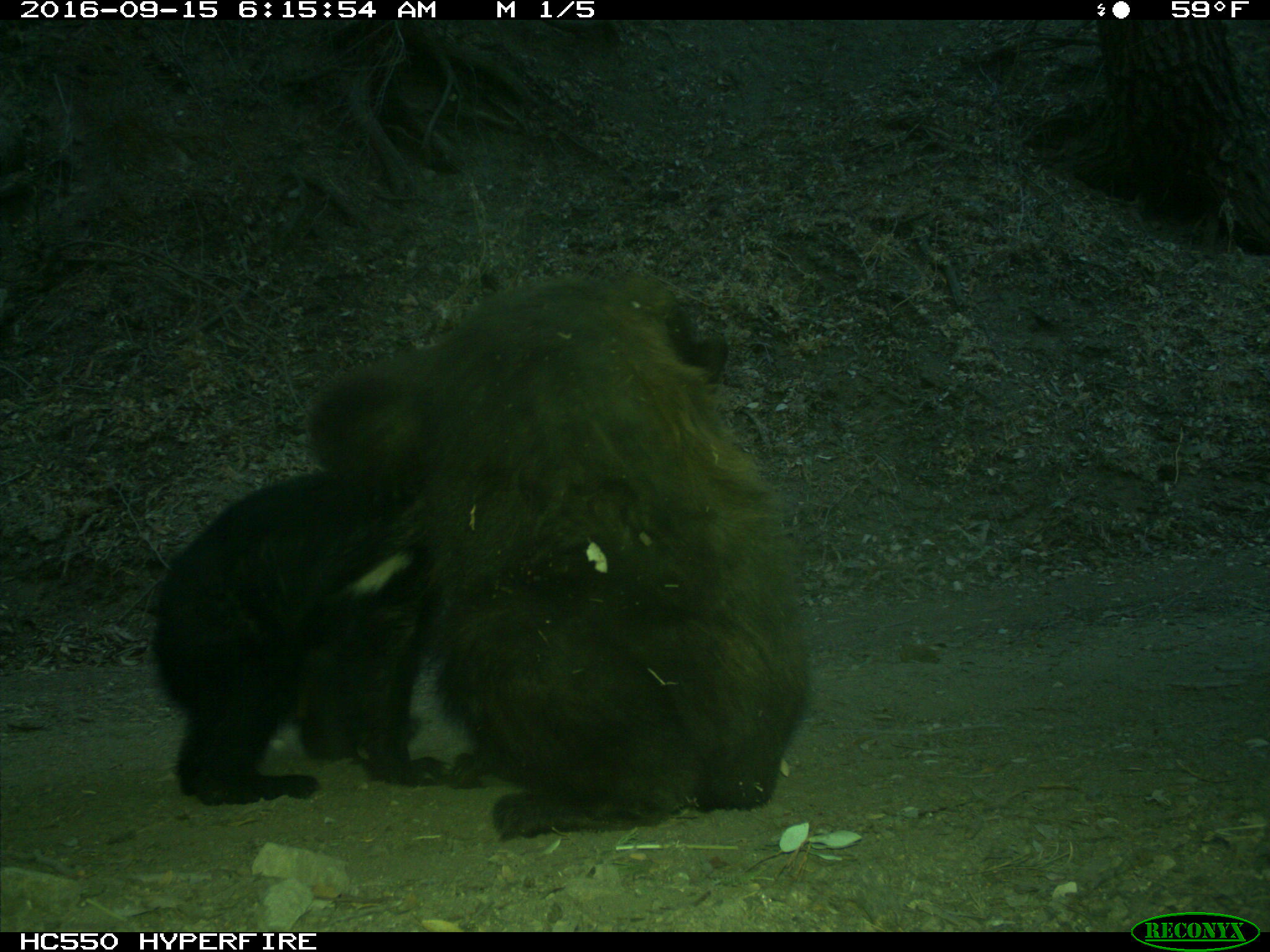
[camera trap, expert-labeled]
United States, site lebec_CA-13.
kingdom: Animalia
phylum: Chordata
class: Mammalia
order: Carnivora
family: Ursidae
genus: Ursus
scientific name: Ursus americanus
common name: american black bear